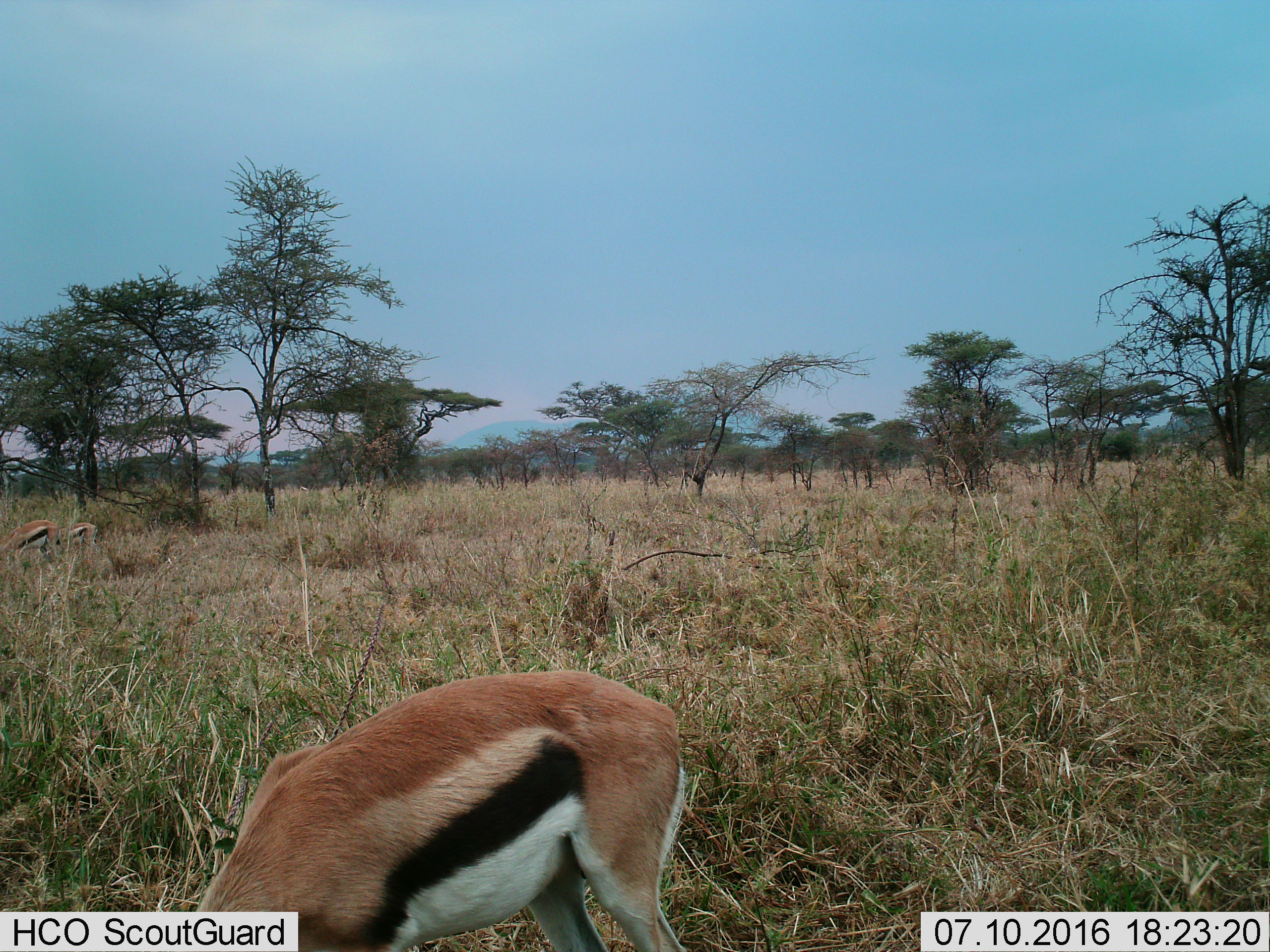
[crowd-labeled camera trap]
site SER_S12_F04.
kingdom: Animalia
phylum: Chordata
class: Mammalia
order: Artiodactyla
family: Bovidae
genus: Eudorcas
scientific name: Eudorcas thomsonii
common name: thomson's gazelle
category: gazellethomsons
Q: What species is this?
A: Gazellethomsons (thomson's gazelle) (Eudorcas thomsonii).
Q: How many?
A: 3.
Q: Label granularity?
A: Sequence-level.